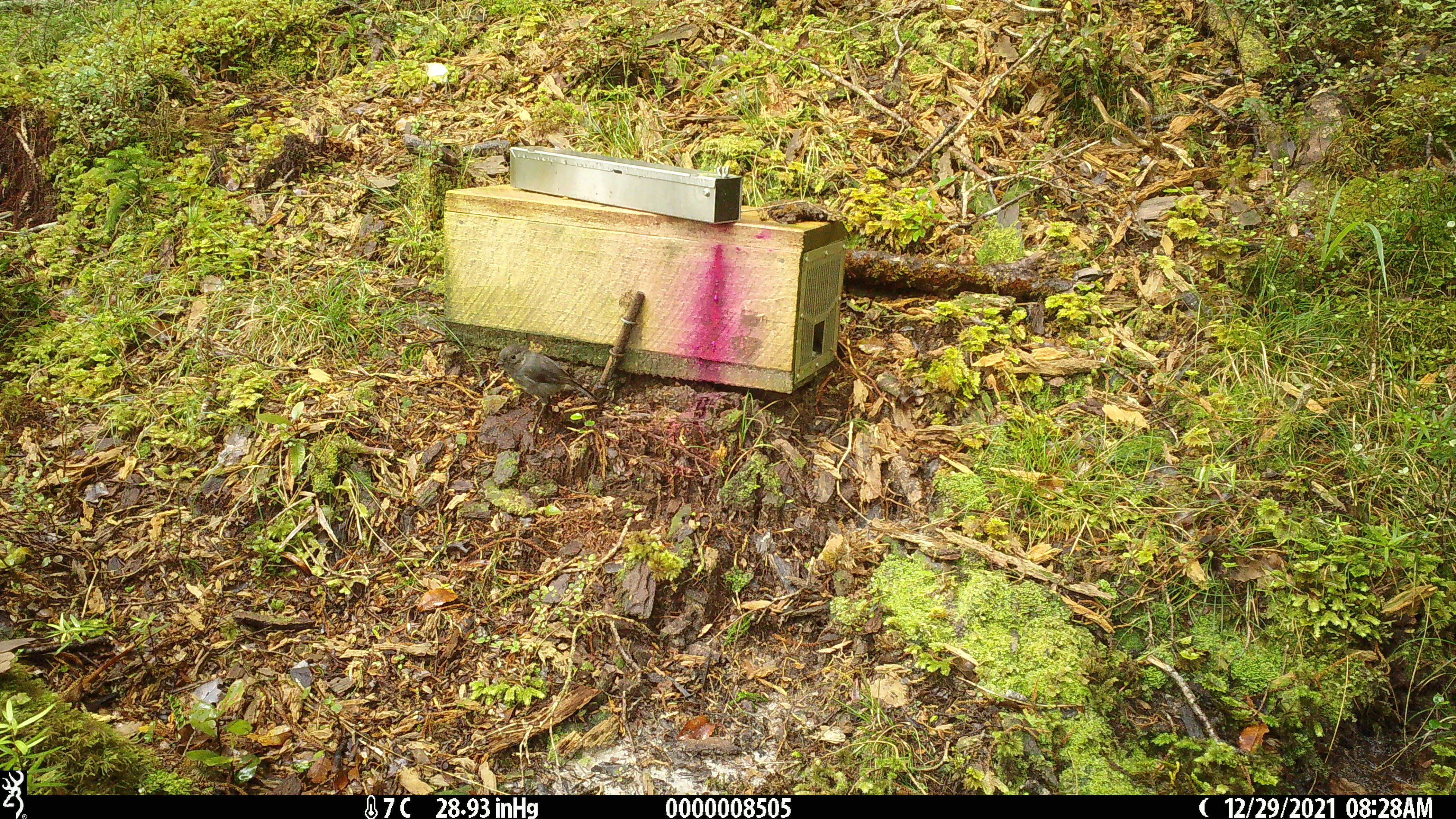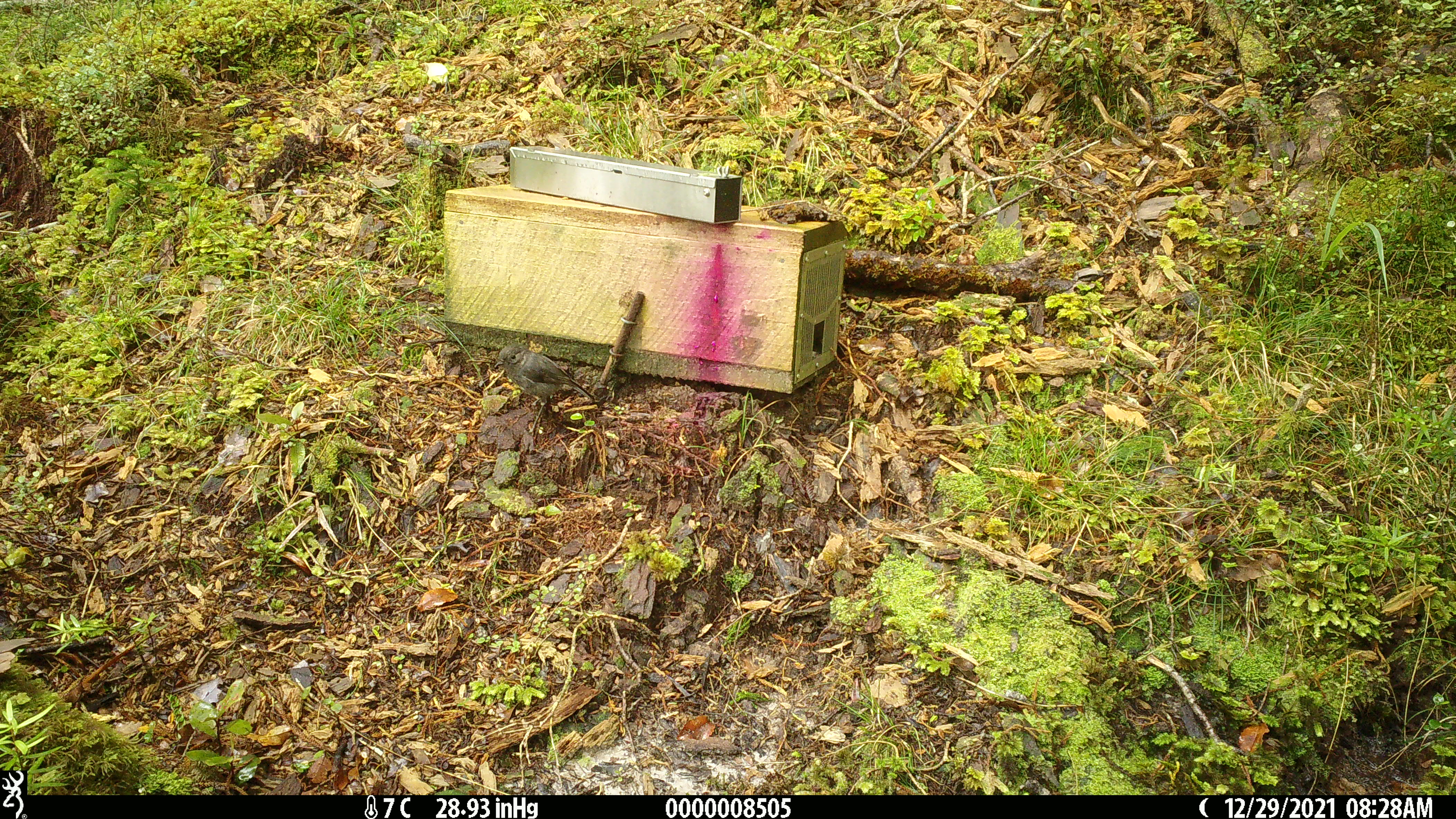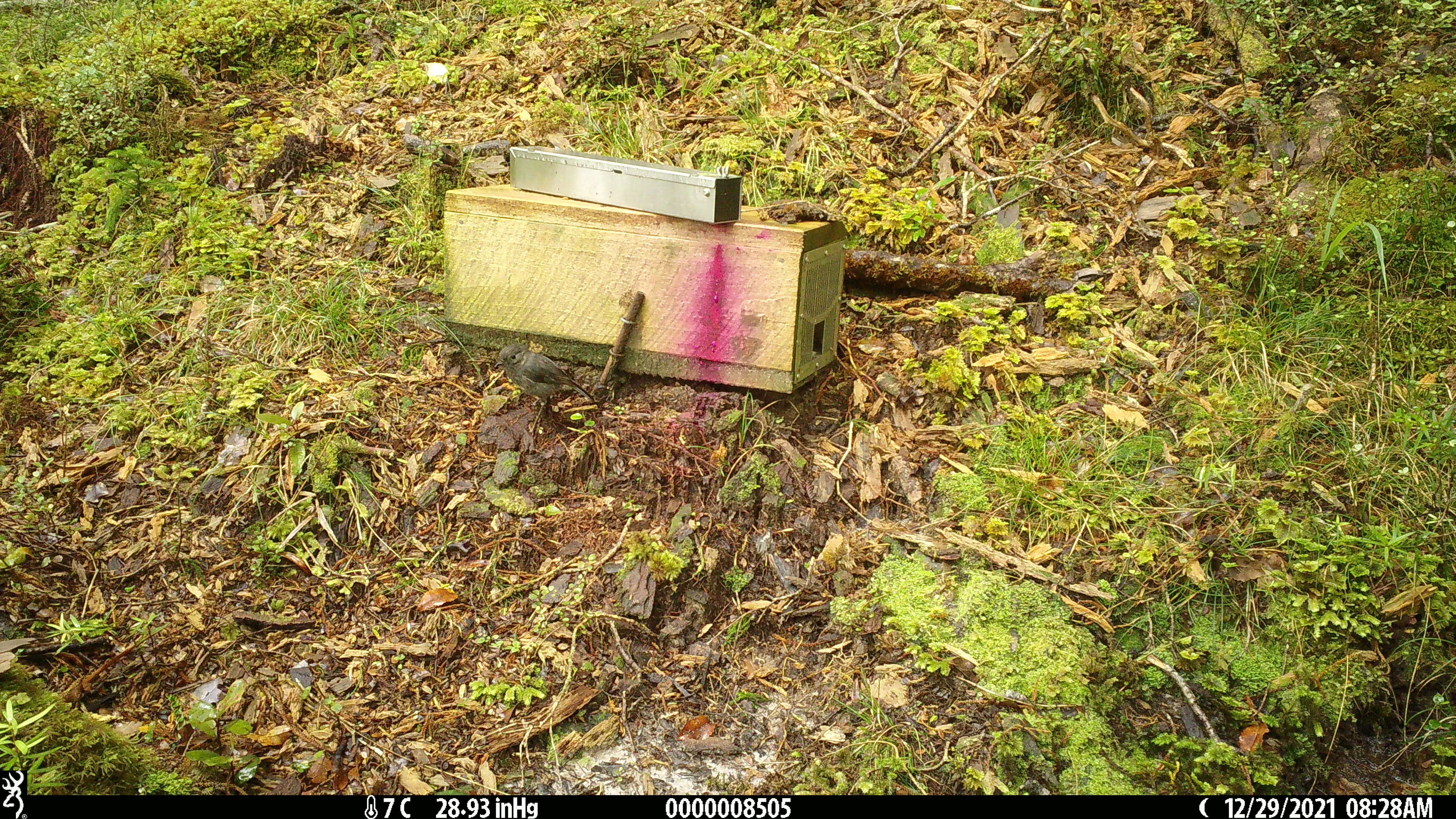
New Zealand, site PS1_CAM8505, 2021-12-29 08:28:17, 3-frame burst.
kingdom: Animalia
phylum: Chordata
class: Aves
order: Passeriformes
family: Petroicidae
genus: Petroica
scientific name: Petroica australis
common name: new zealand robin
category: robin